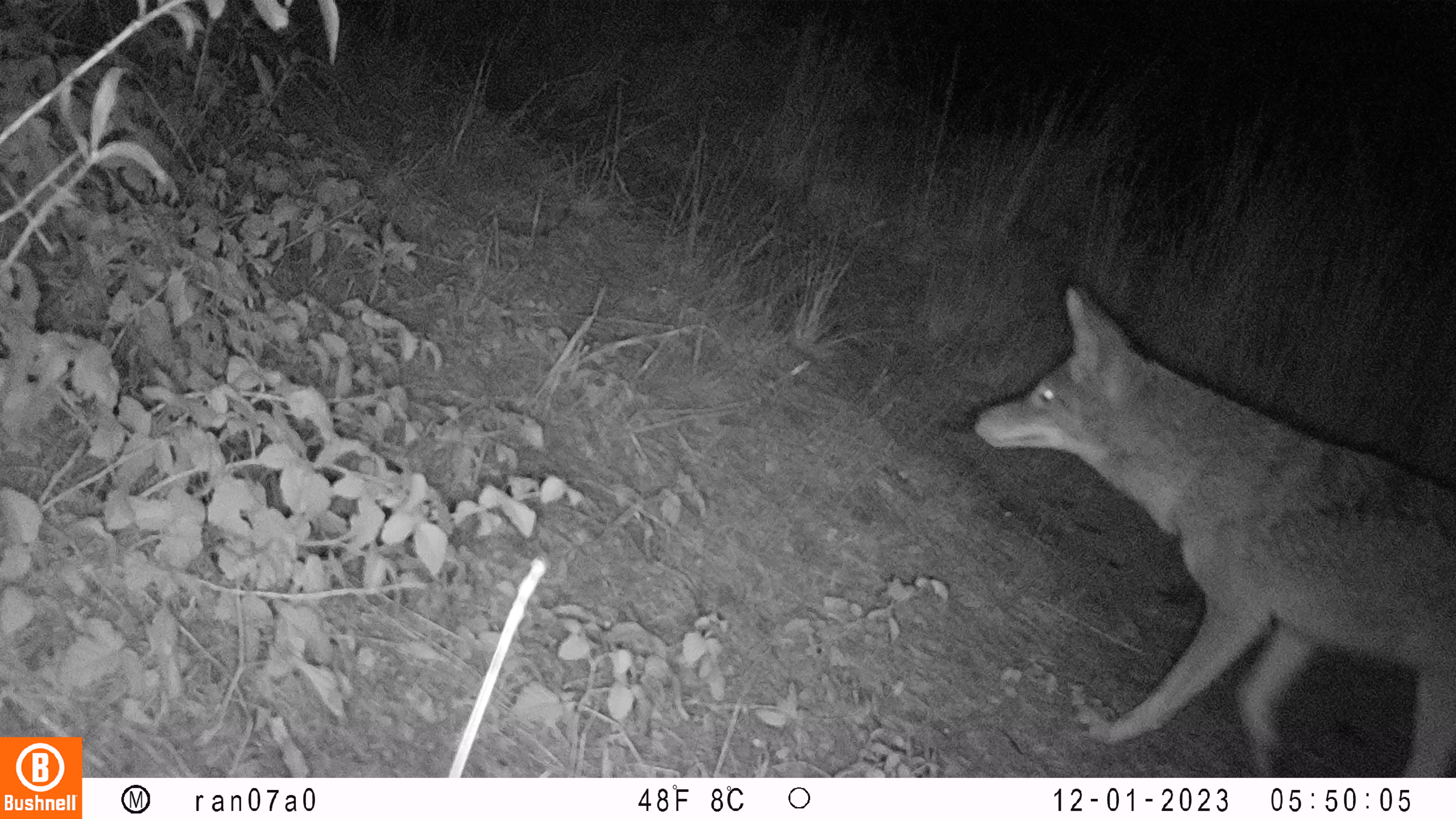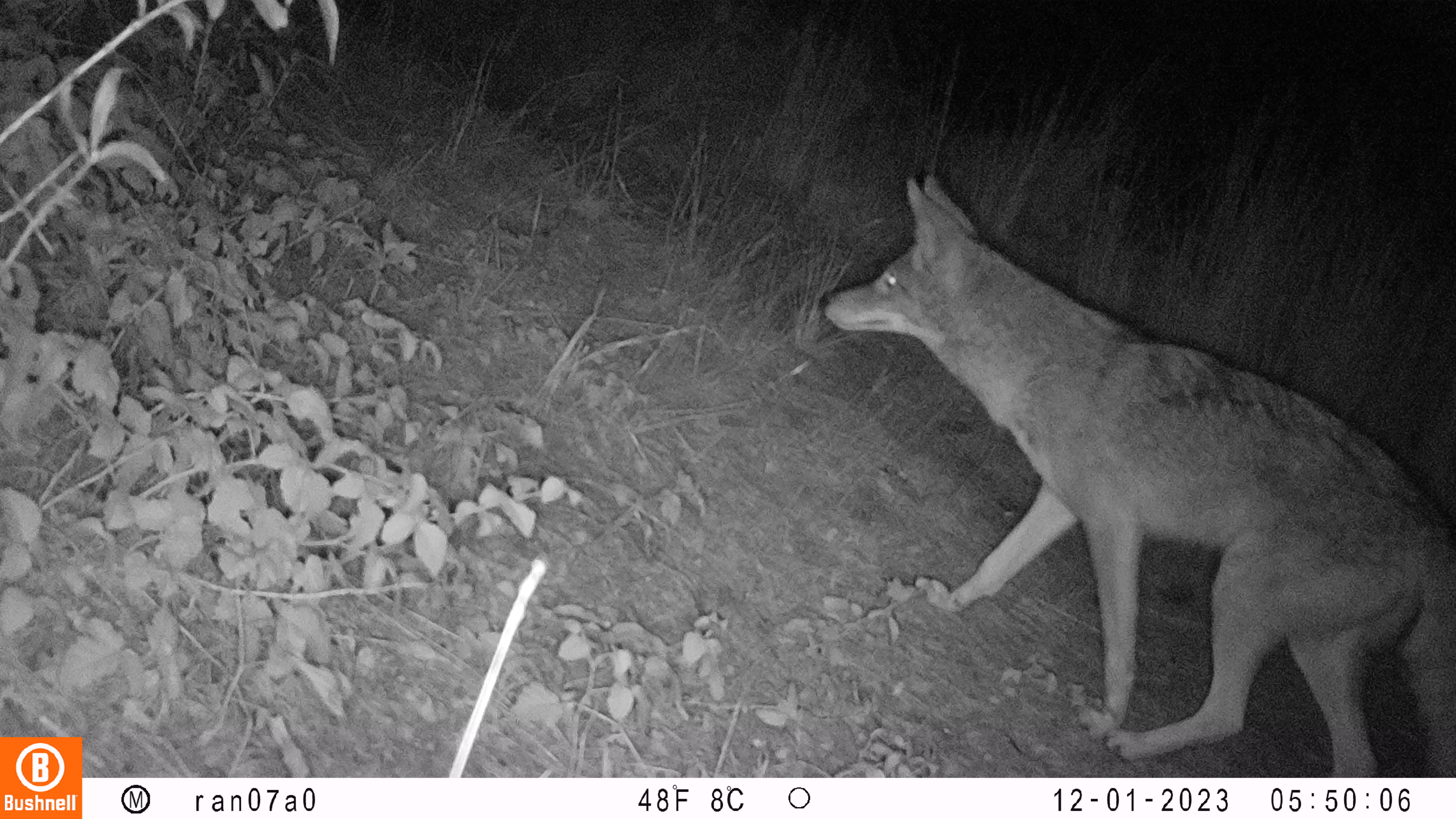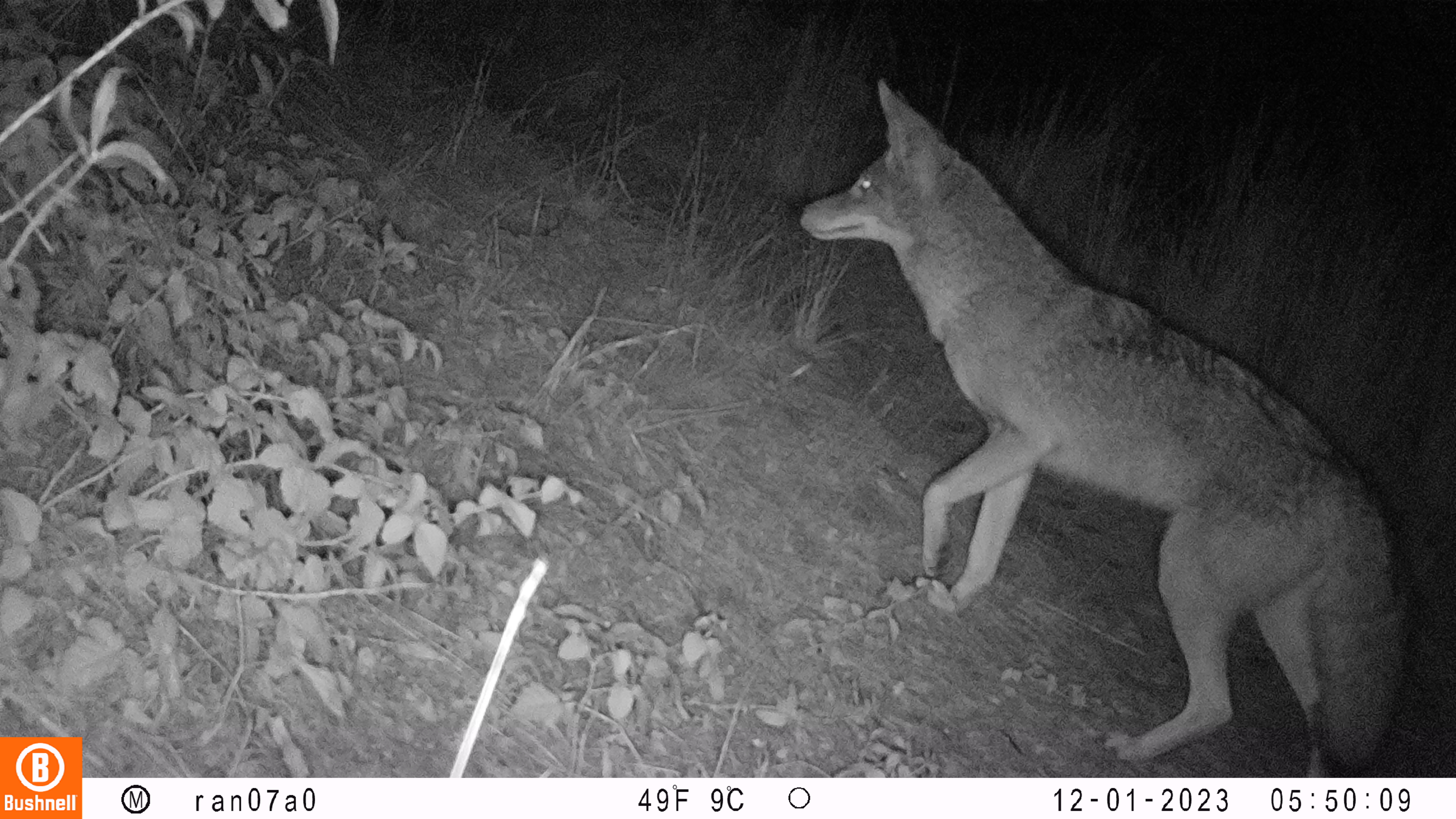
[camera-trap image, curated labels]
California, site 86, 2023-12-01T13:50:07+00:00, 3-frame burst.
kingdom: Animalia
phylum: Chordata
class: Mammalia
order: Carnivora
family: Canidae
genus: Canis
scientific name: Canis latrans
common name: coyote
Coyote (Canis latrans).